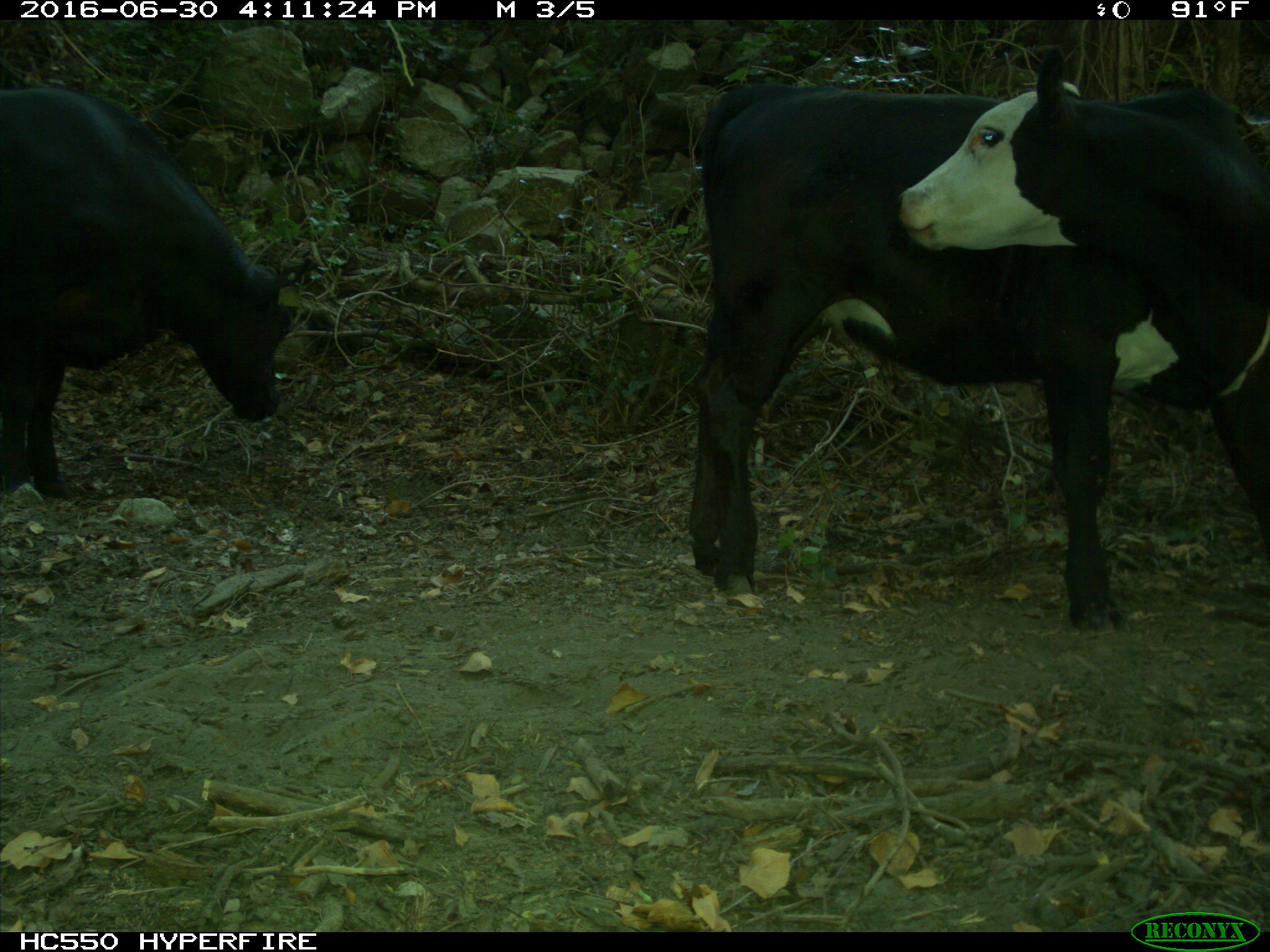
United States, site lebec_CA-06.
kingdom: Animalia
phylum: Chordata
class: Mammalia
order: Artiodactyla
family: Bovidae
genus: Bos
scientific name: Bos taurus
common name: domestic cow